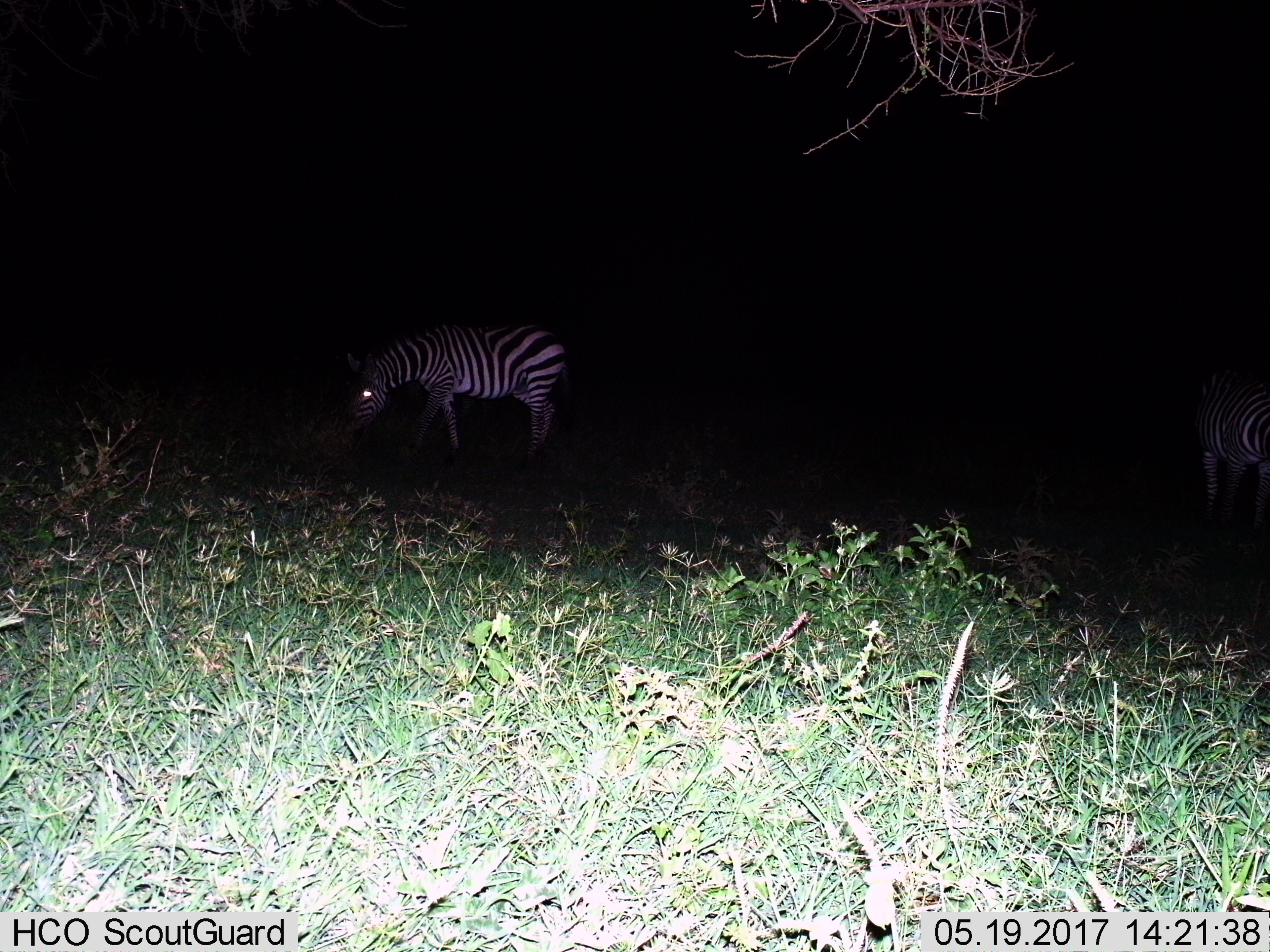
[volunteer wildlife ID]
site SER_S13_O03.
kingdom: Animalia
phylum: Chordata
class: Mammalia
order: Perissodactyla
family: Equidae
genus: Equus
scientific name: Equus quagga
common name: plains zebra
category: zebraplains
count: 2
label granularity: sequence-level